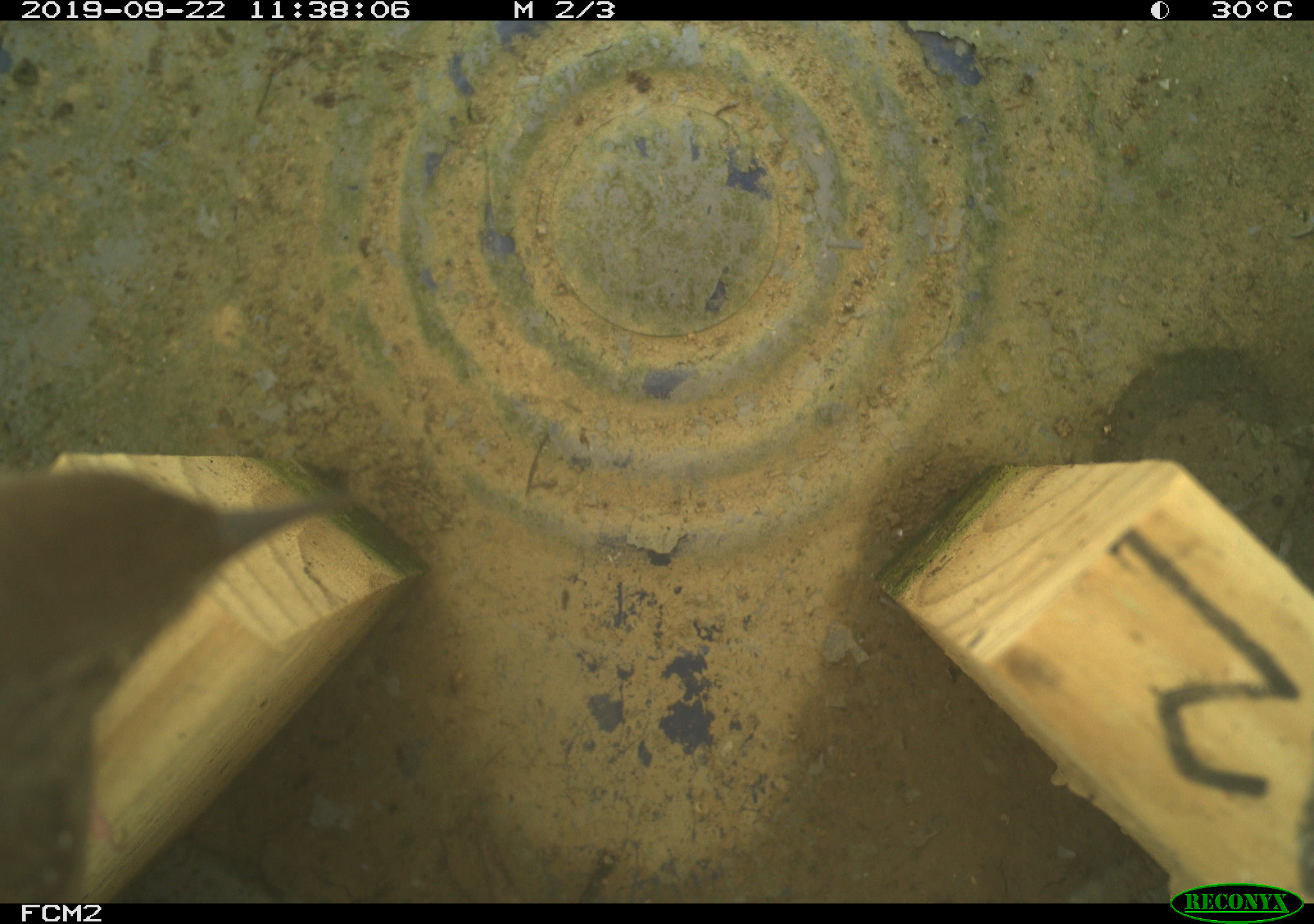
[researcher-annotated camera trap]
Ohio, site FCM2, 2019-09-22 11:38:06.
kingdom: Animalia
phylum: Chordata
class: Aves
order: Passeriformes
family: Troglodytidae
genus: Troglodytes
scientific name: Troglodytes aedon aedon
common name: northern house wren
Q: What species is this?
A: Northern house wren (Troglodytes aedon aedon).